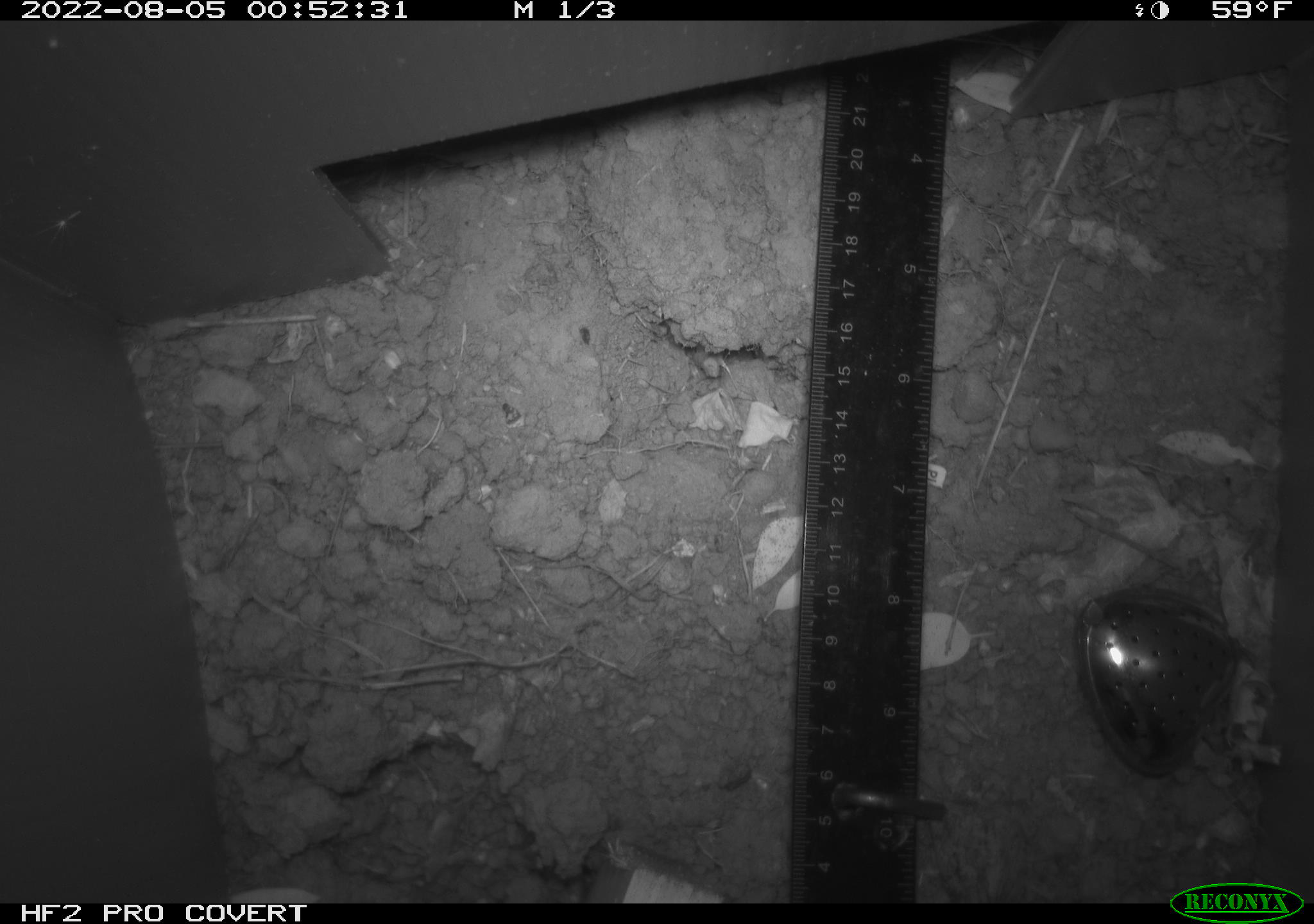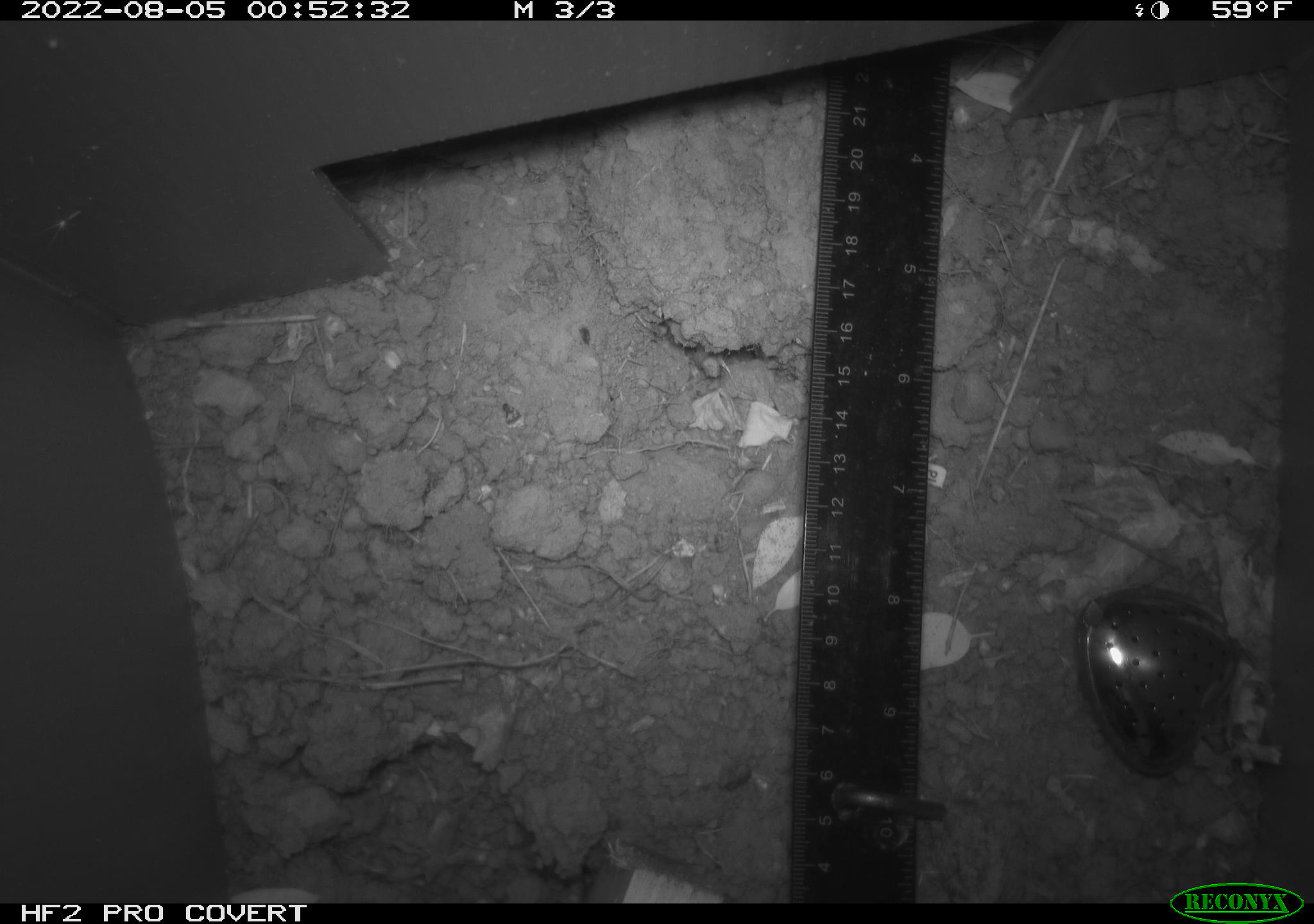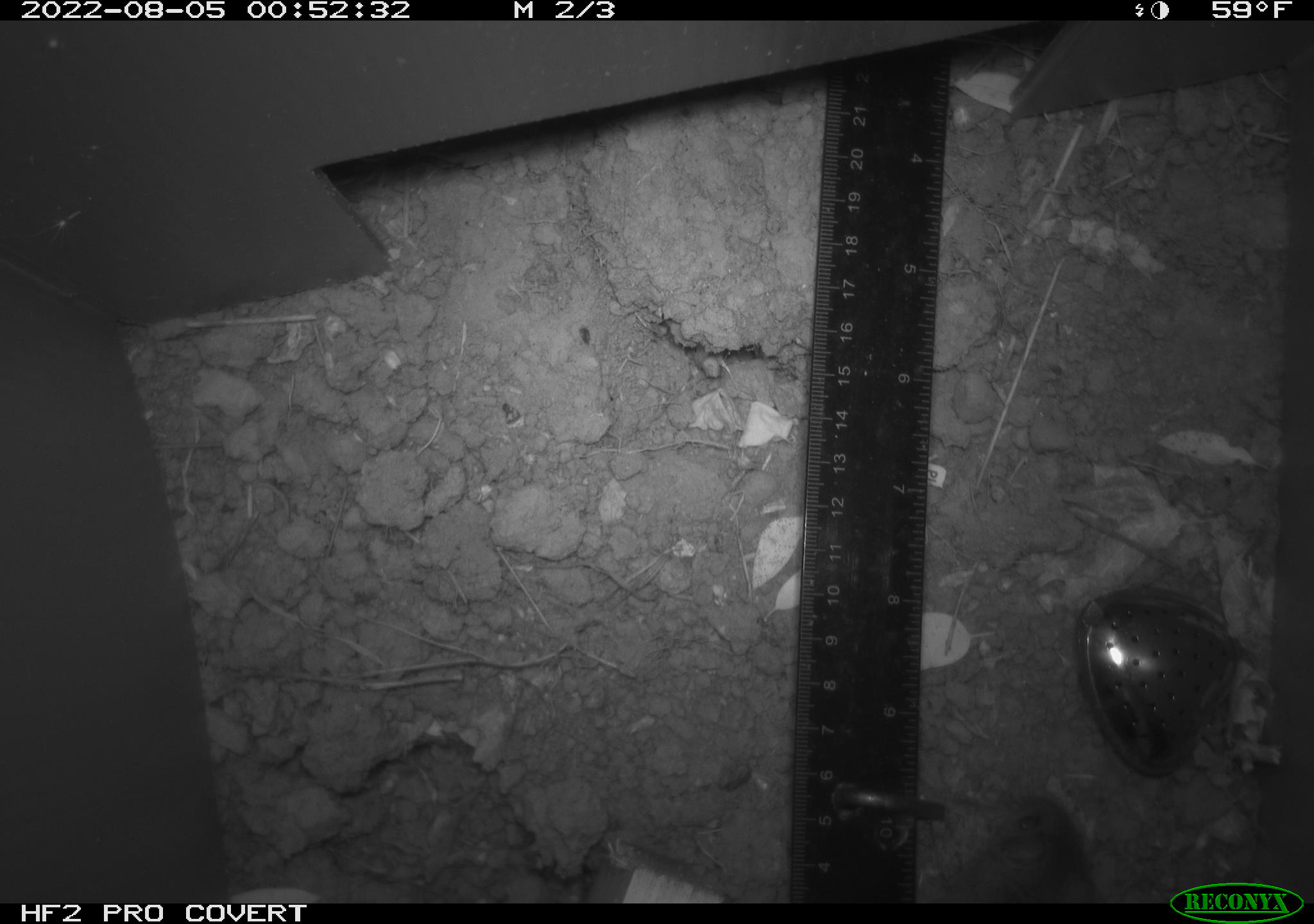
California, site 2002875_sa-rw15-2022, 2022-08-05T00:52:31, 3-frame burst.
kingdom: Animalia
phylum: Chordata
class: Mammalia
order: Rodentia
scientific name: Rodentia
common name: rodent